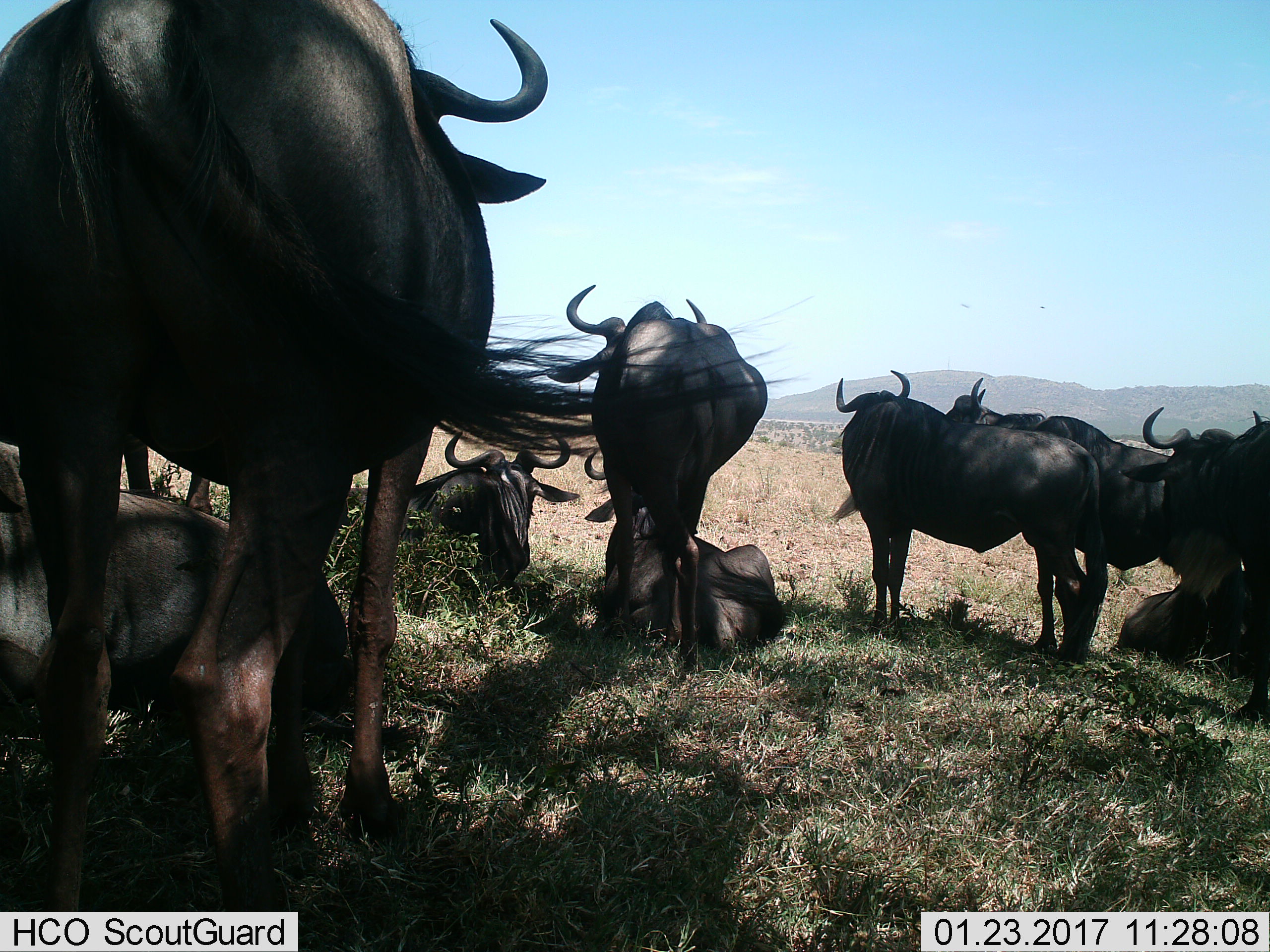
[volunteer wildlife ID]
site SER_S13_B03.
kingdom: Animalia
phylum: Chordata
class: Mammalia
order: Artiodactyla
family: Bovidae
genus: Connochaetes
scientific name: Connochaetes taurinus taurinus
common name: blue wildebeest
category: wildebeestblue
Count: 9.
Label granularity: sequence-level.